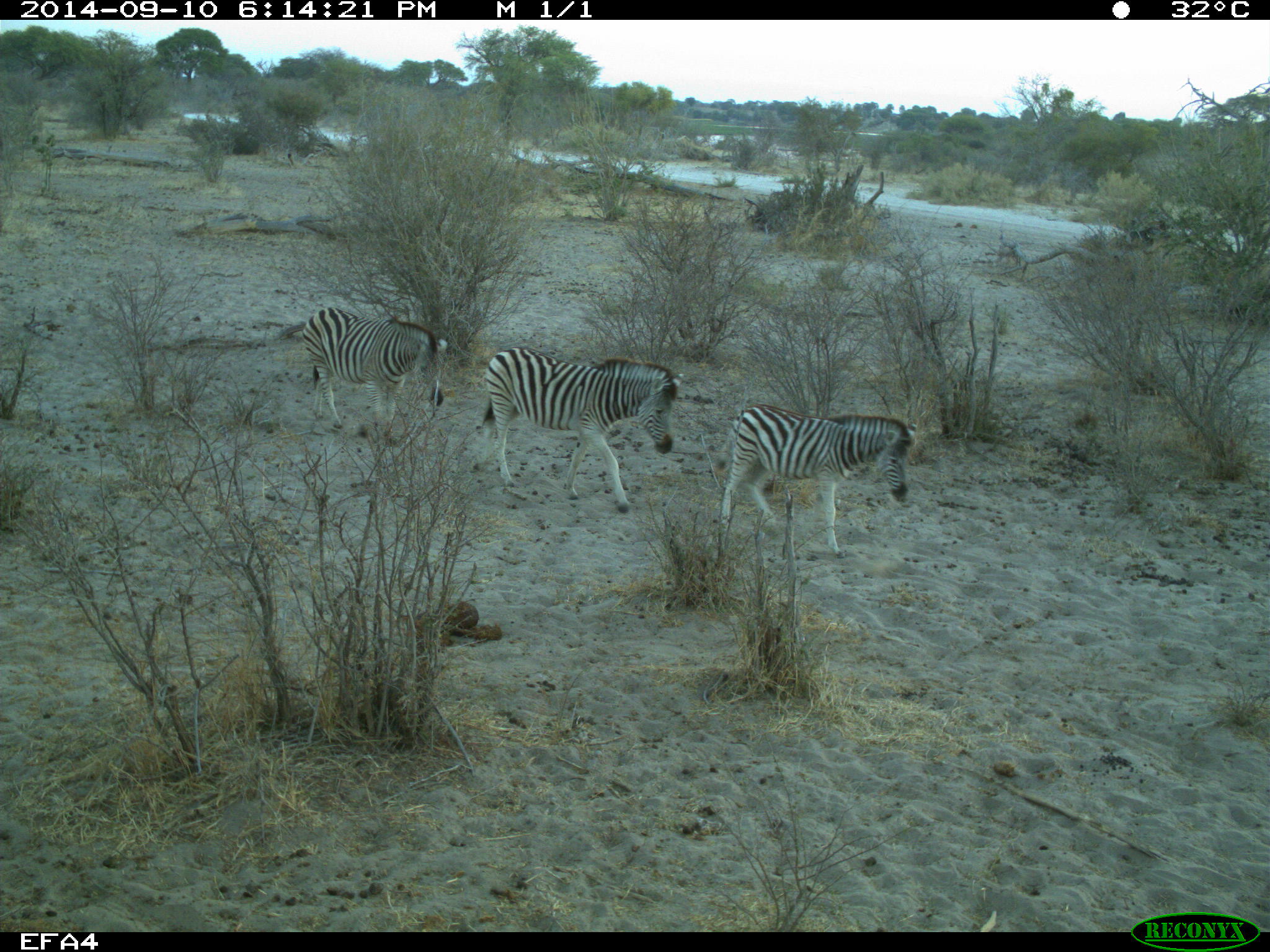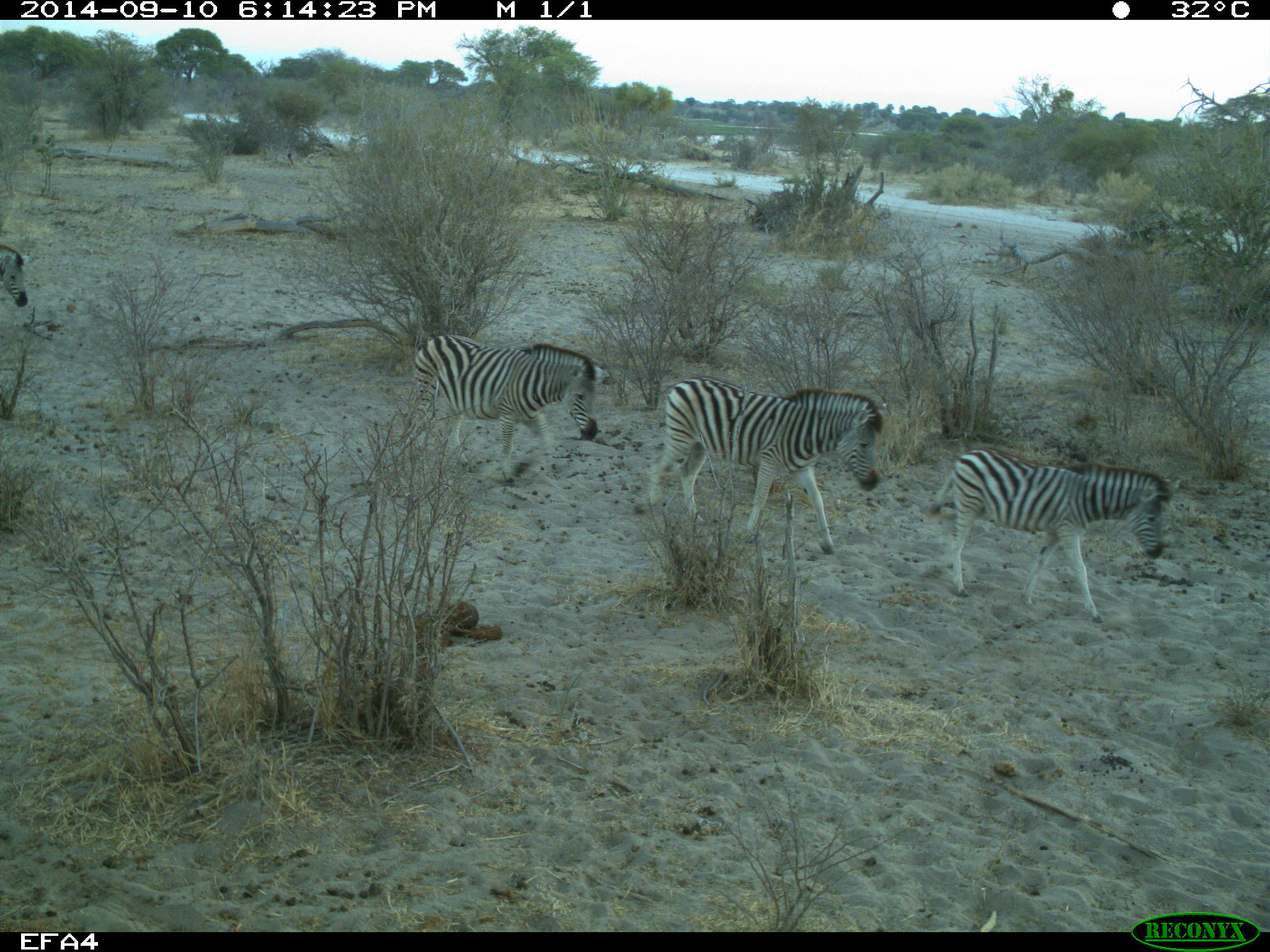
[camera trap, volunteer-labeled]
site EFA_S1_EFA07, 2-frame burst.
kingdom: Animalia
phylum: Chordata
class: Mammalia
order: Perissodactyla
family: Equidae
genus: Equus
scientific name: Equus quagga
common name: plains zebra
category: zebraplains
Zebraplains (plains zebra) (Equus quagga), count 4. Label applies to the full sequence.